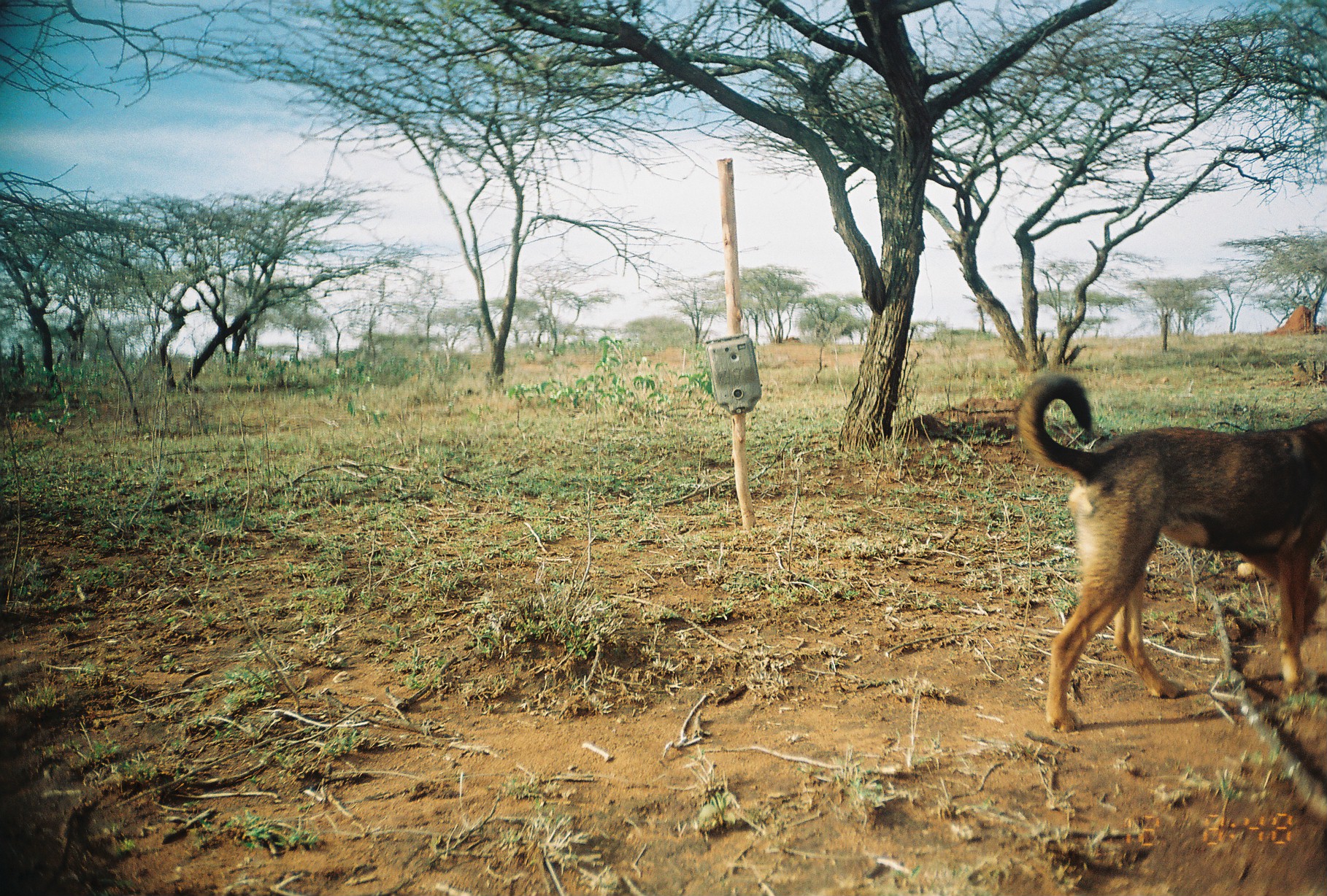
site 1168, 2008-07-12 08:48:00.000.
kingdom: Animalia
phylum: Chordata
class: Mammalia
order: Carnivora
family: Canidae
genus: Canis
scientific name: Canis familiaris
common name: domestic dog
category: canis lupus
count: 1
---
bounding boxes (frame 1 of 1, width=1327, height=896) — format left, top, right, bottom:
canis lupus: 1018, 372, 1323, 728